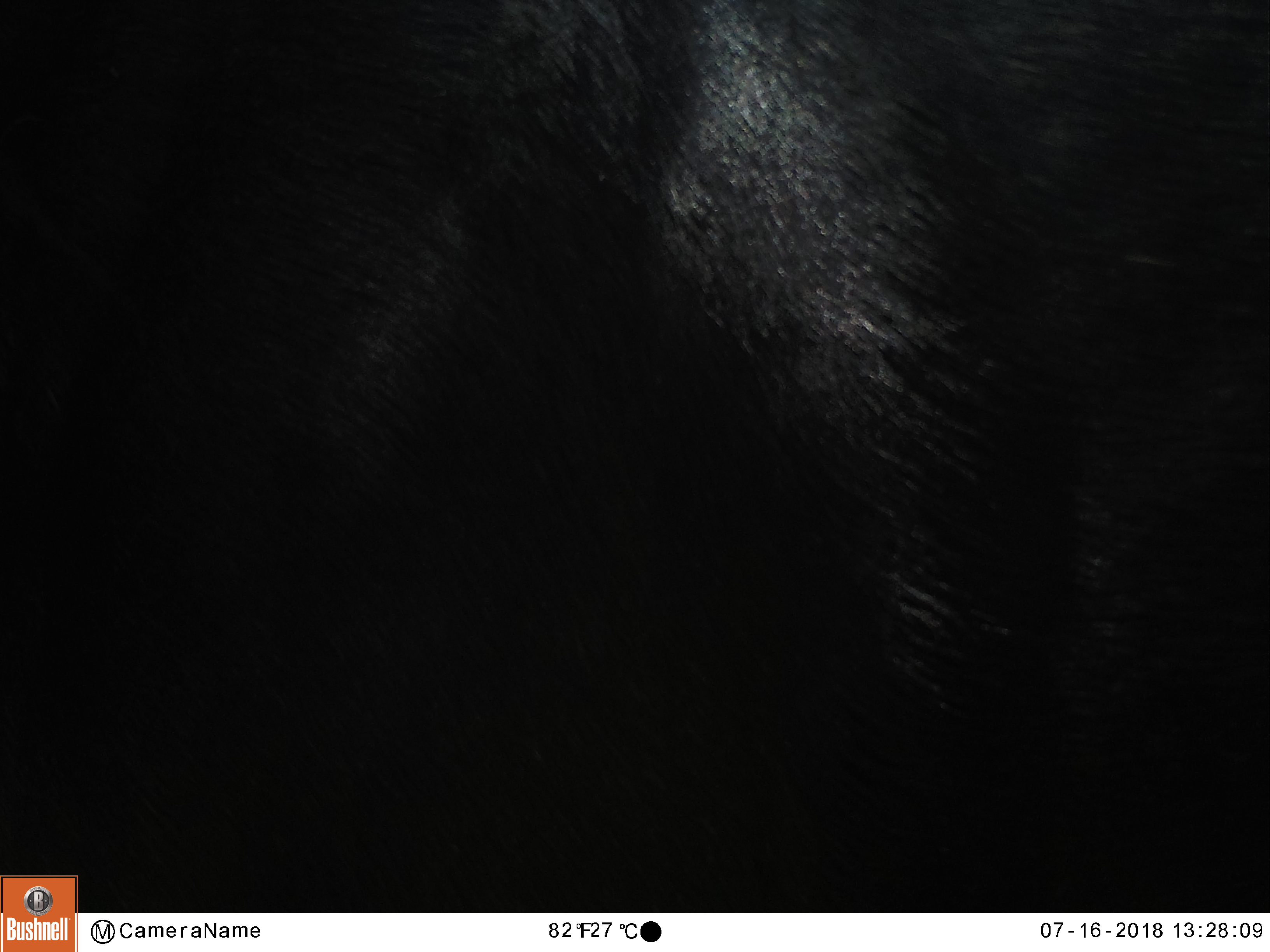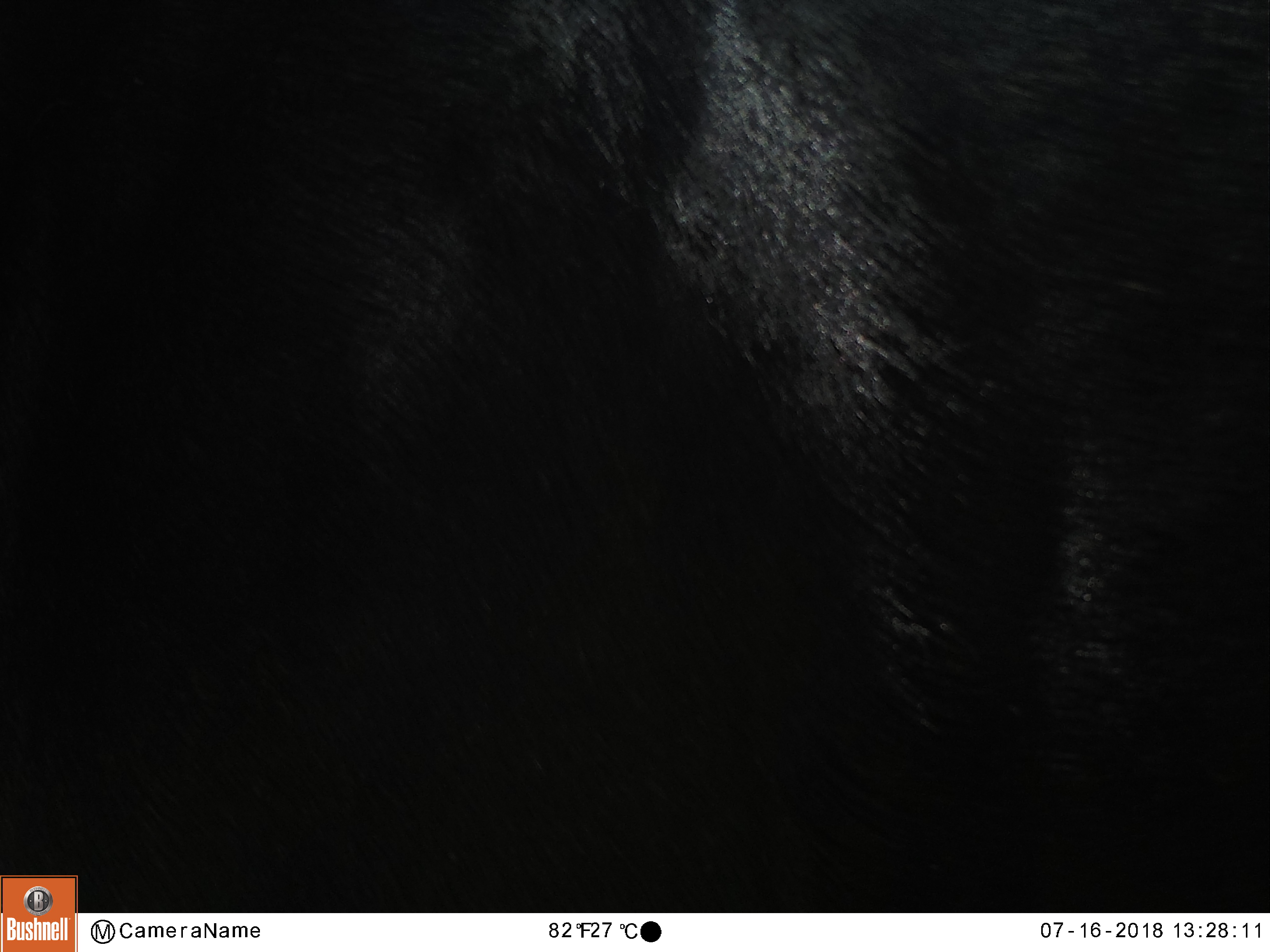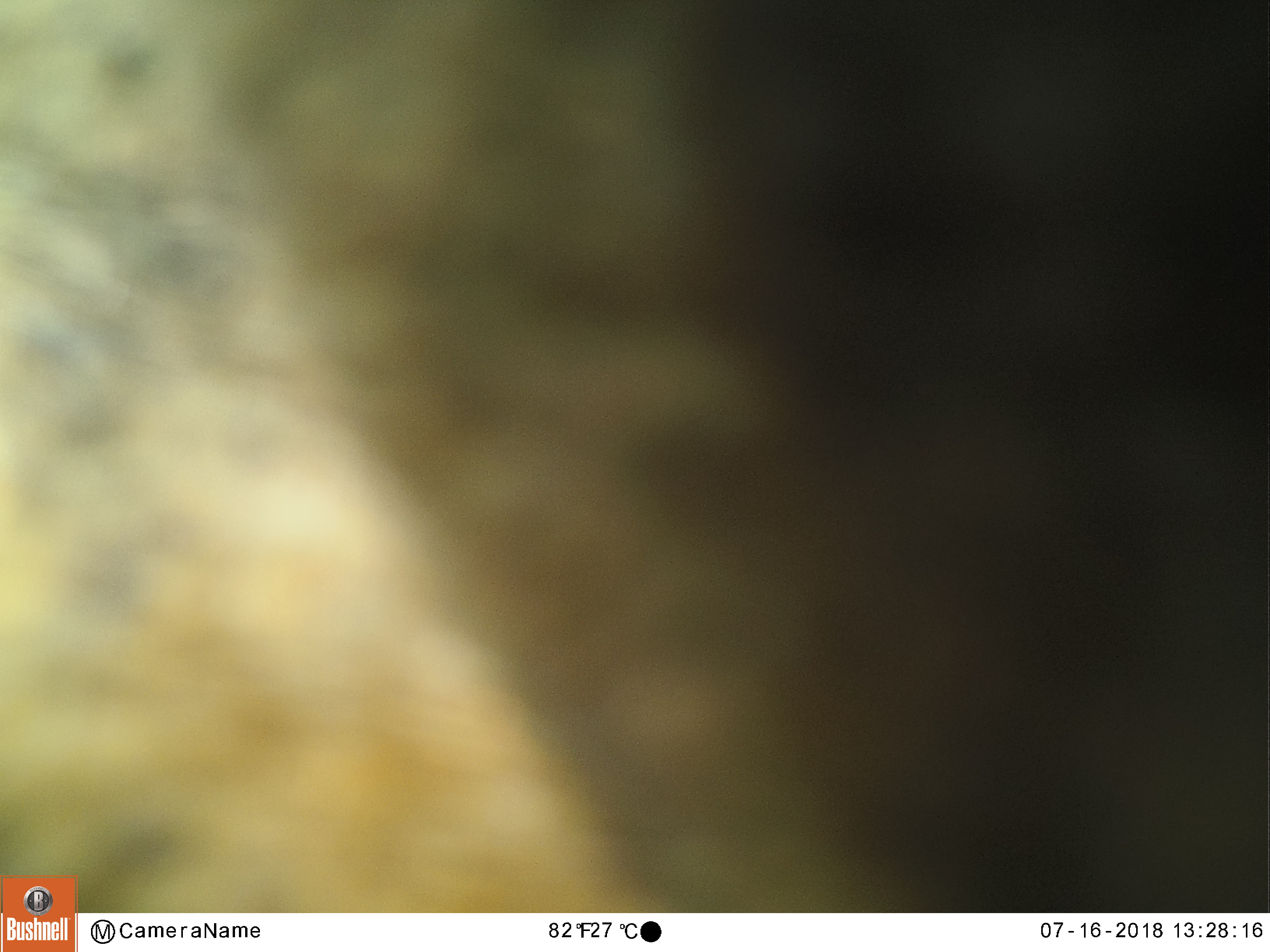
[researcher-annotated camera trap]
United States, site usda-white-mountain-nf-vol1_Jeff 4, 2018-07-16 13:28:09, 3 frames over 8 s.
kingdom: Animalia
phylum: Chordata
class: Mammalia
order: Artiodactyla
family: Cervidae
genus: Alces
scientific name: Alces alces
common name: moose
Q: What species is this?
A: Moose (Alces alces).